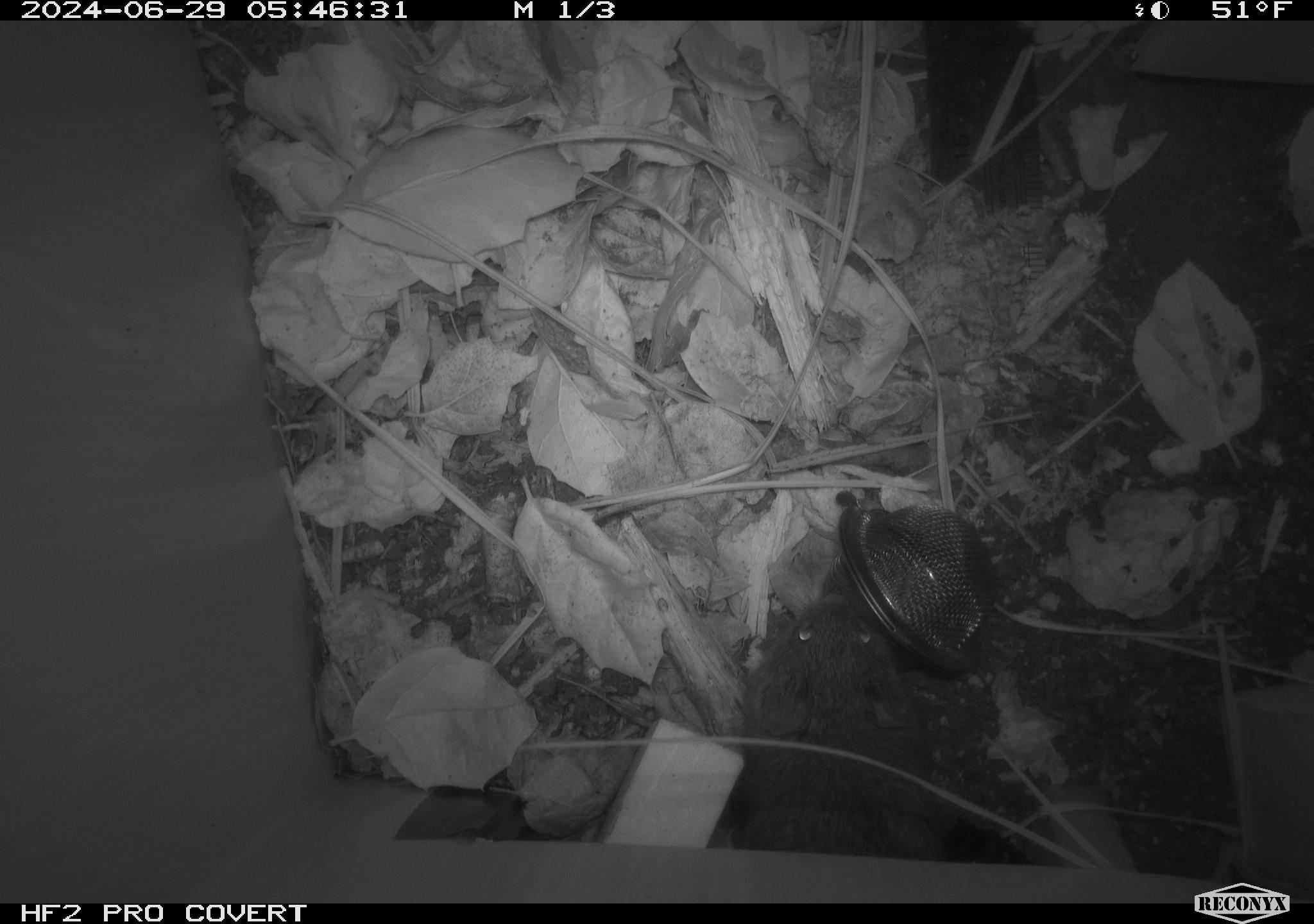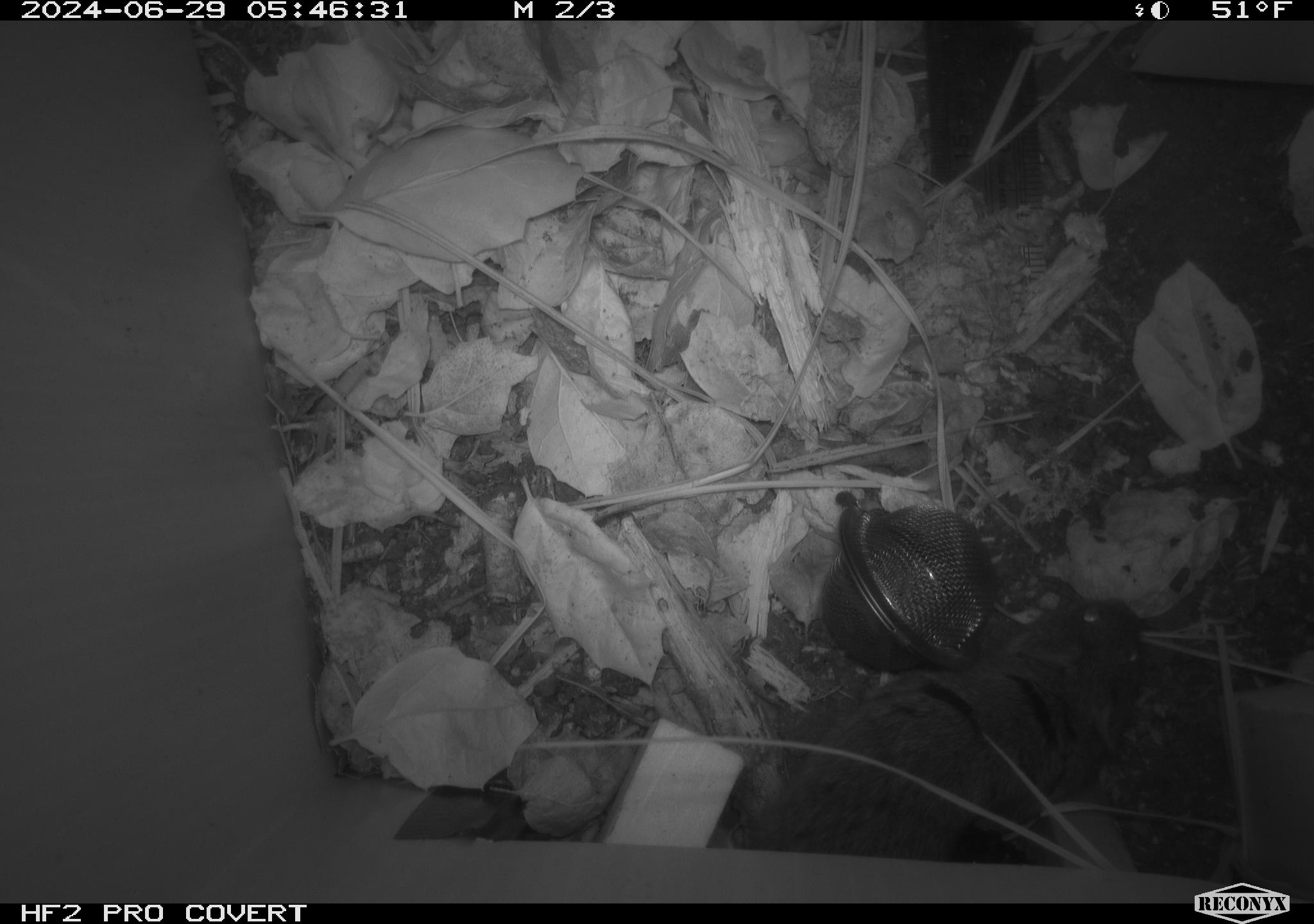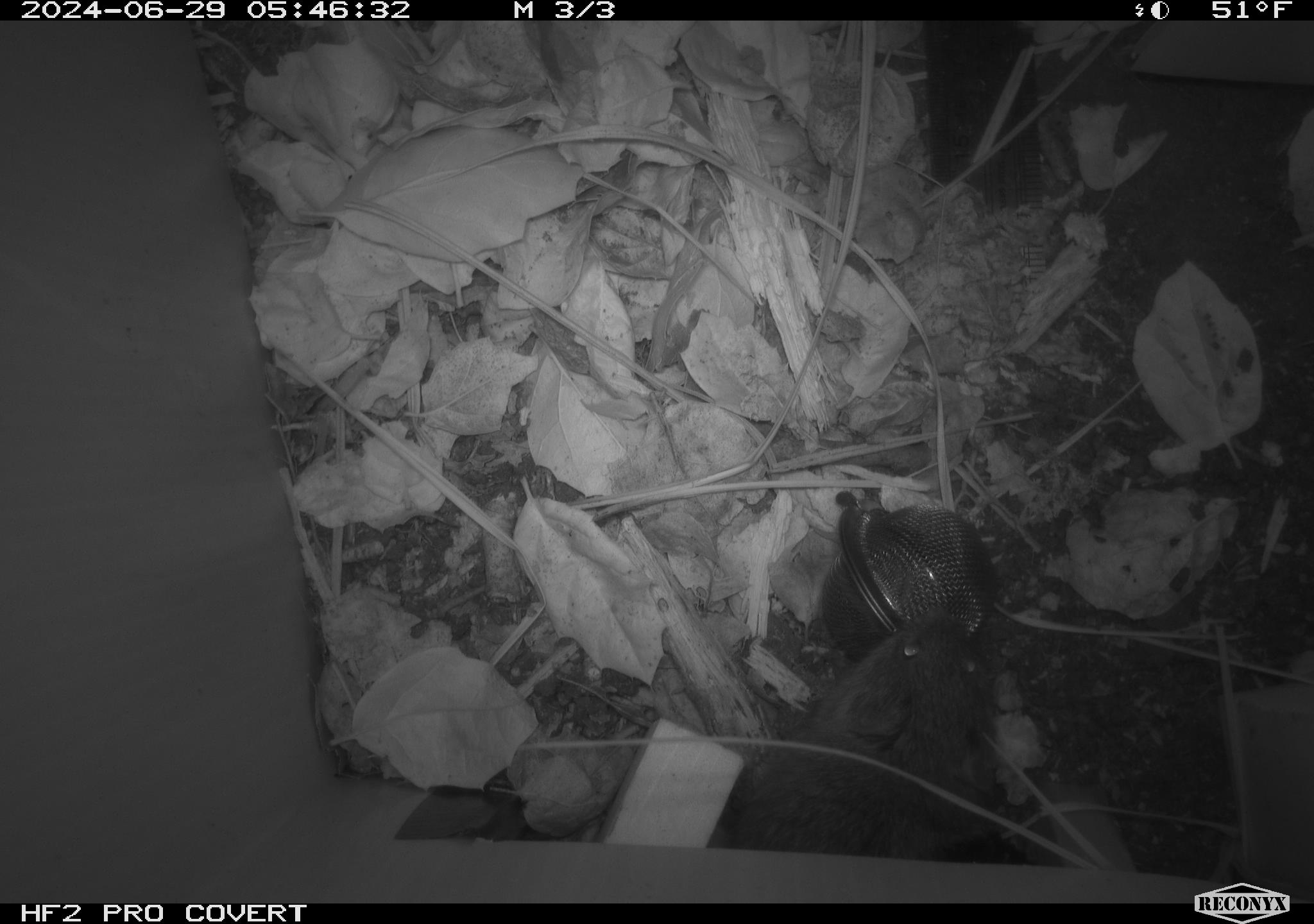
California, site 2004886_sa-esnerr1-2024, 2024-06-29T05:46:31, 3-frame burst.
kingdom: Animalia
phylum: Chordata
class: Mammalia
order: Rodentia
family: Cricetidae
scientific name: Cricetidae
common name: hamsters, voles, lemmings, and allies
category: cricetidae family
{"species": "cricetidae family (hamsters, voles, lemmings, and allies) (Cricetidae)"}